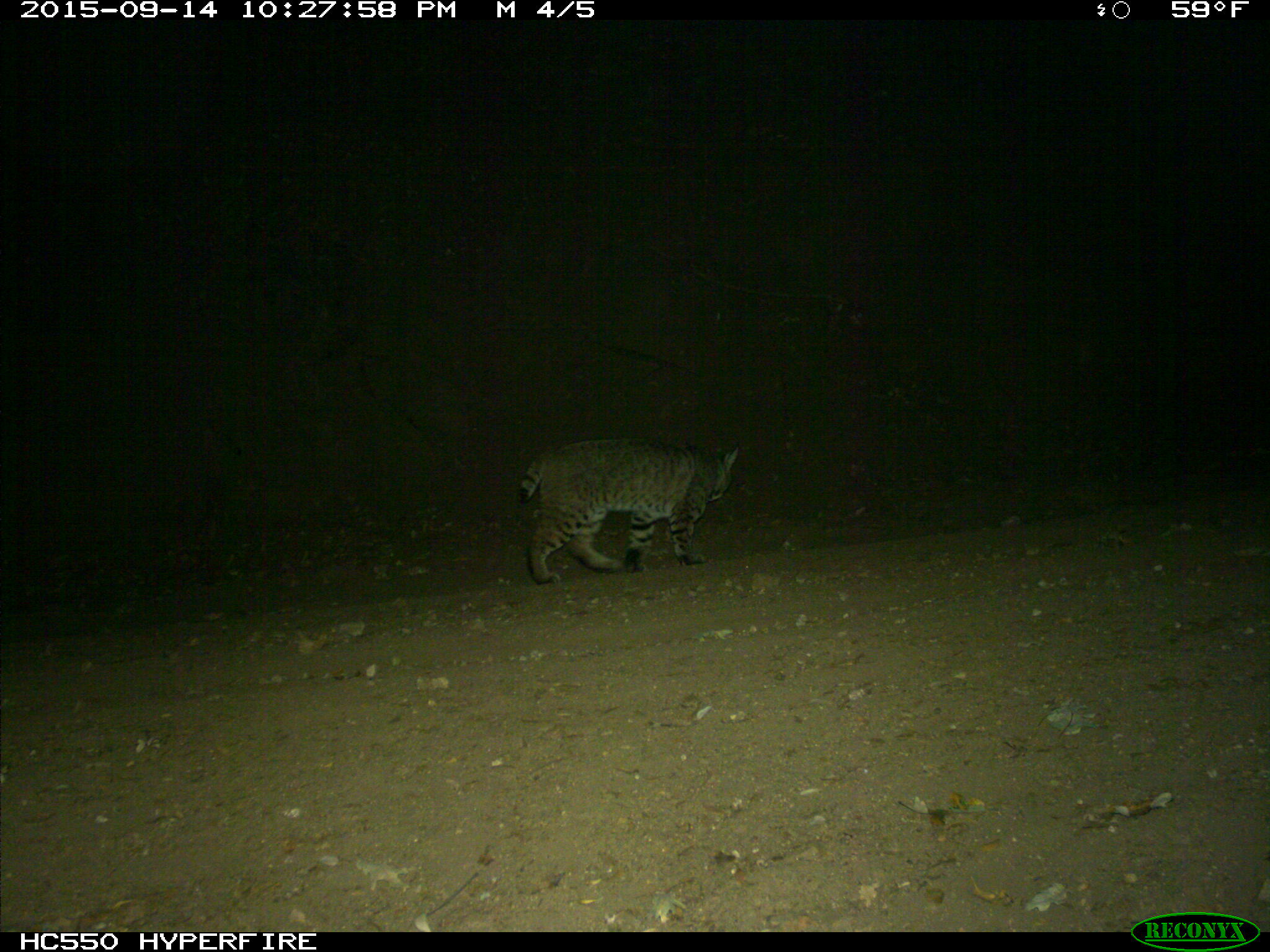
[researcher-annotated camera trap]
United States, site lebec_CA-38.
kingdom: Animalia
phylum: Chordata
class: Mammalia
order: Carnivora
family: Felidae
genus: Lynx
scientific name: Lynx rufus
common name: bobcat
Lynx rufus (bobcat).